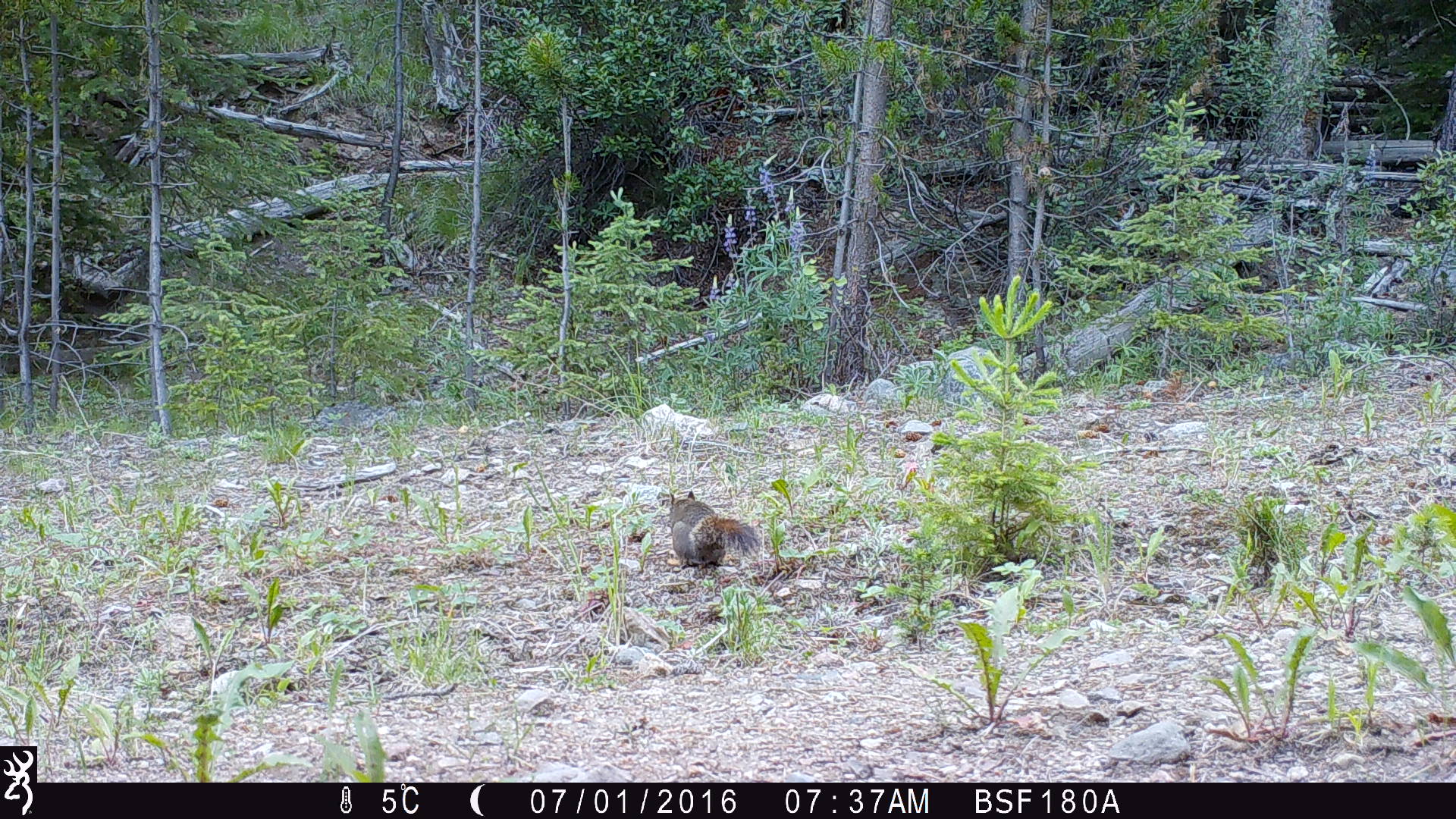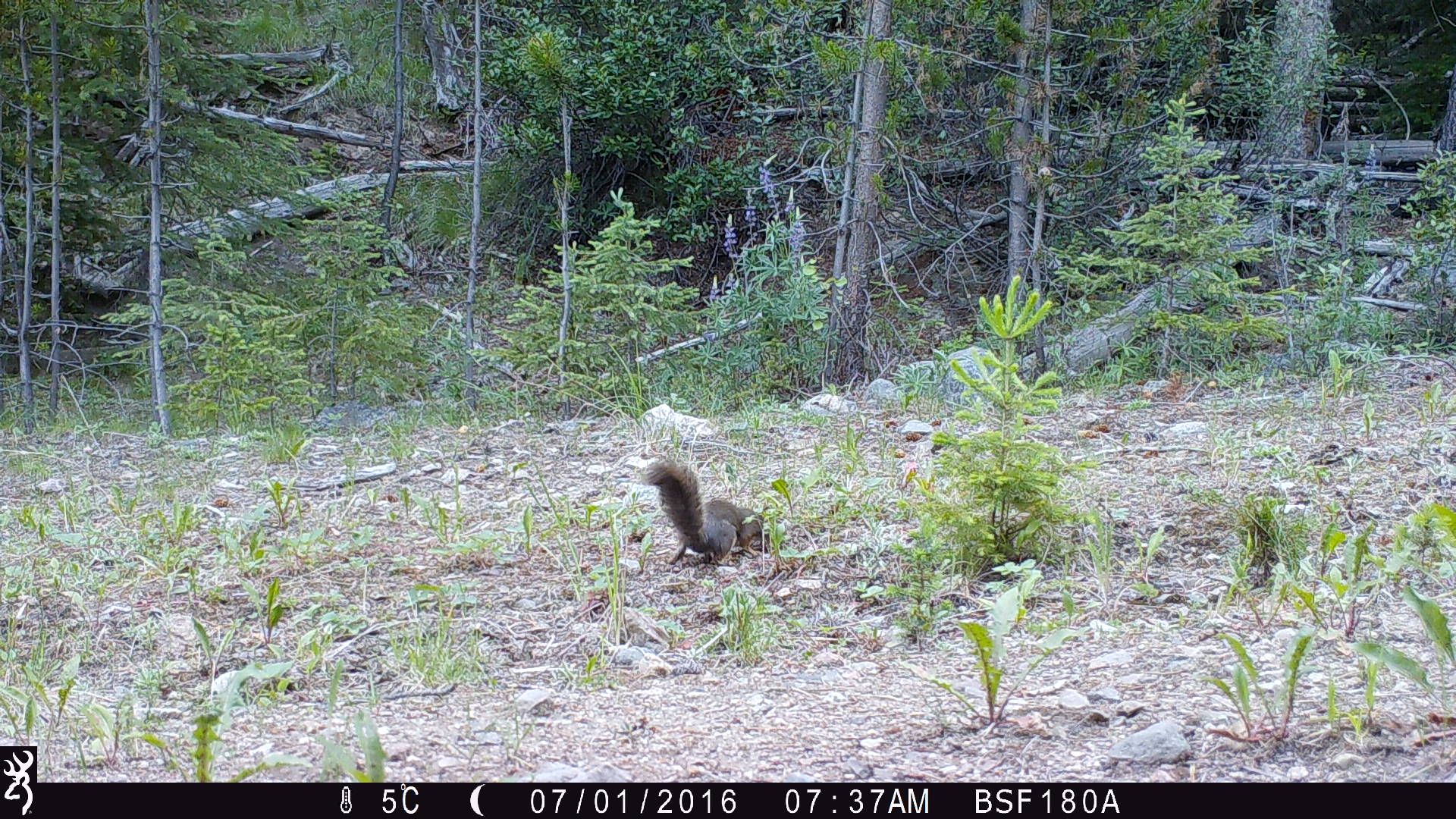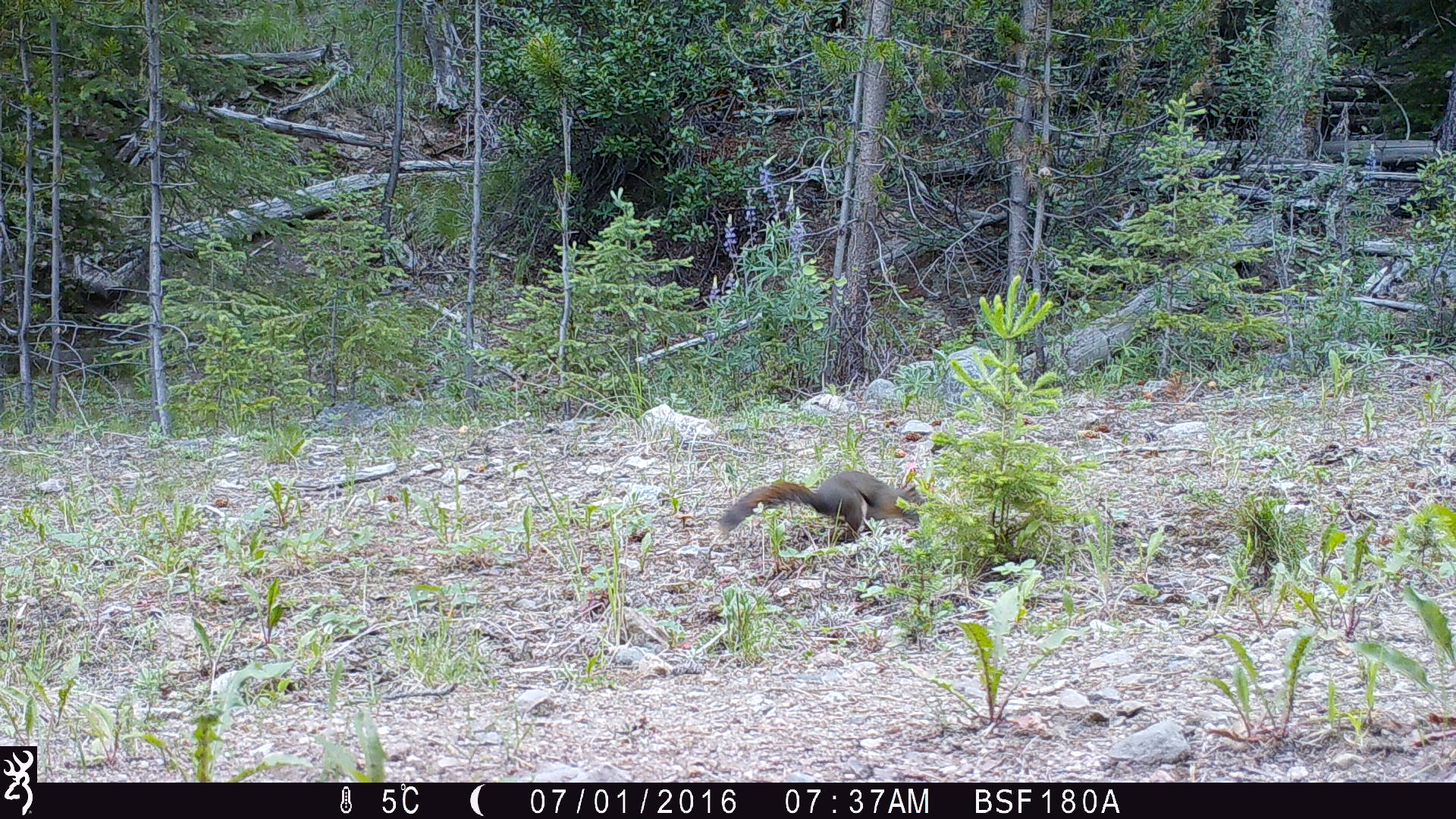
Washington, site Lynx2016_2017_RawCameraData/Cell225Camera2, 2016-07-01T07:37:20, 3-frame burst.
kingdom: Animalia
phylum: Chordata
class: Mammalia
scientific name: Mammalia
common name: small mammal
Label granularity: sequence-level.